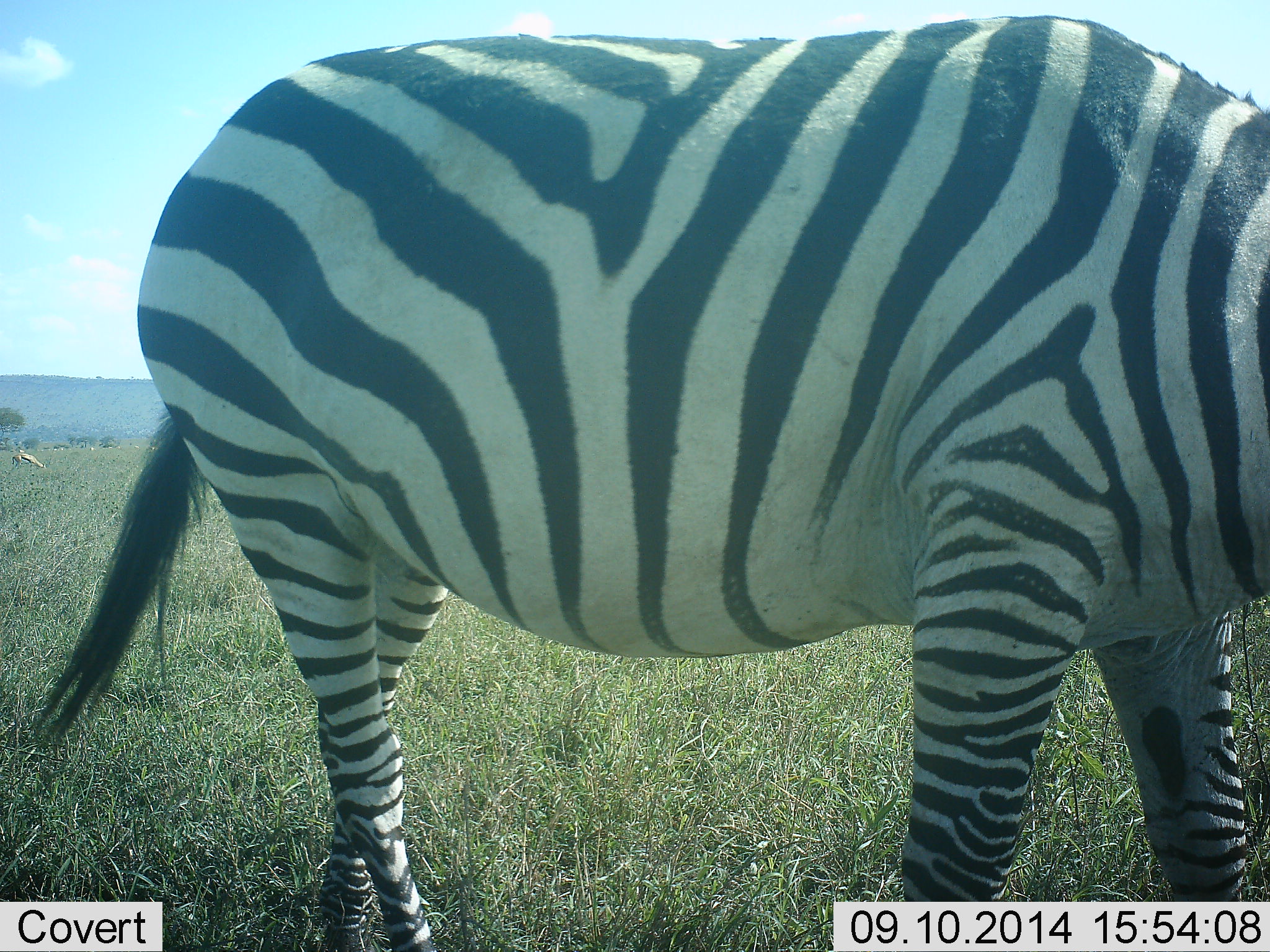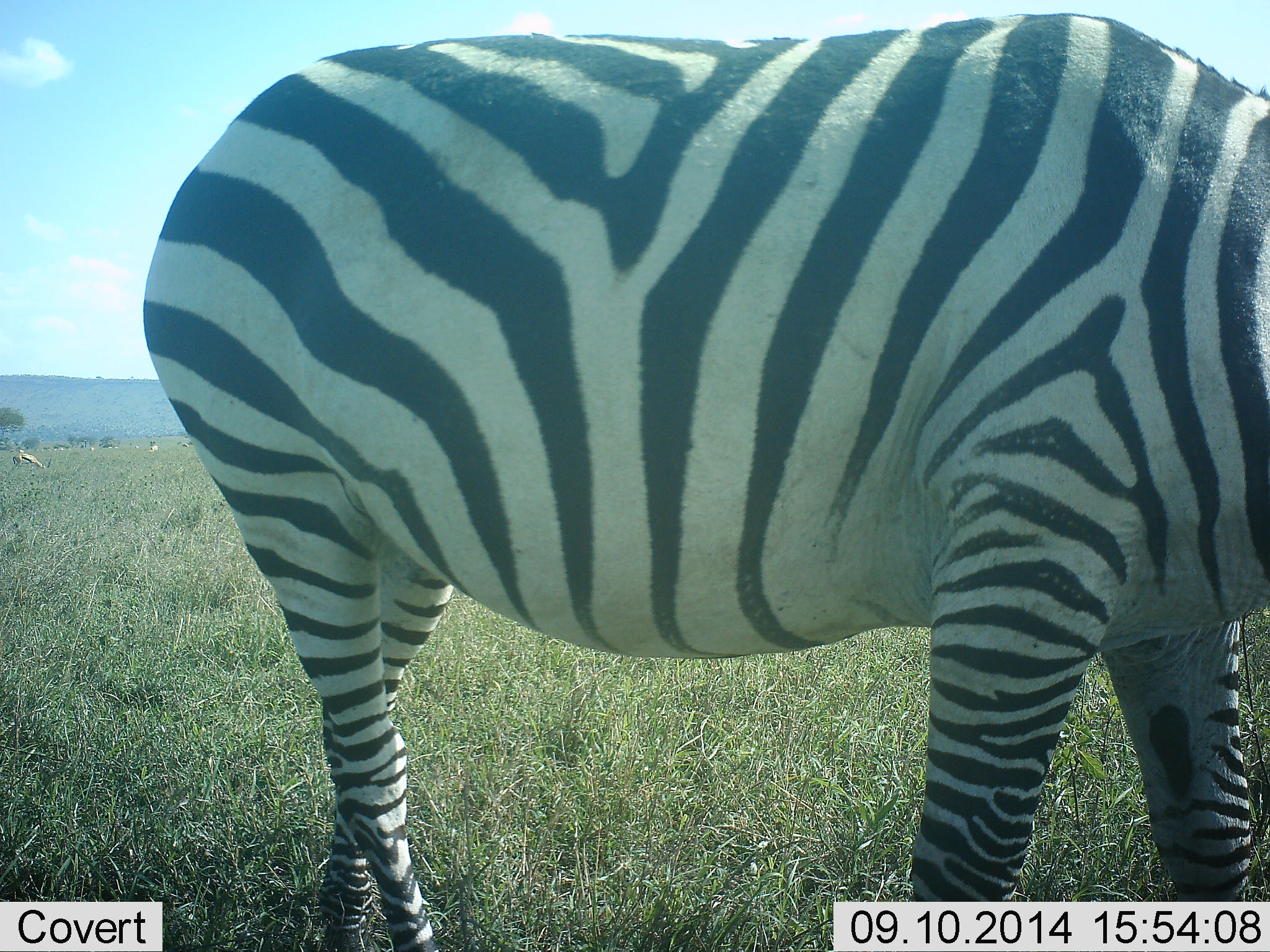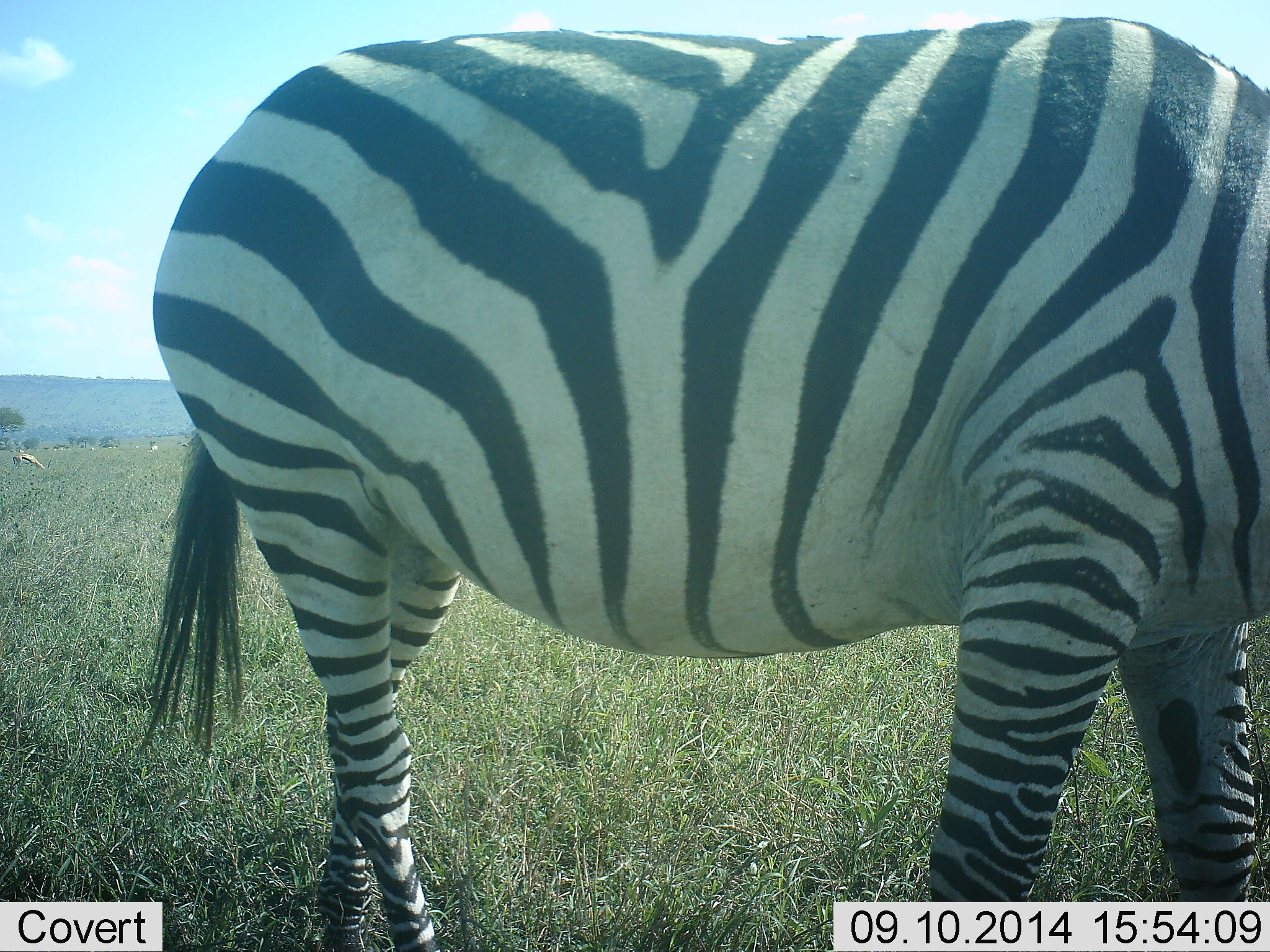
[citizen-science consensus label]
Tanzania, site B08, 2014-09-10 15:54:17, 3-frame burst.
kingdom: Animalia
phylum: Chordata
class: Mammalia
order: Perissodactyla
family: Equidae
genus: Equus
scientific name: Equus quagga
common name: plains zebra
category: zebra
Zebra (plains zebra) (Equus quagga), count 1. Behavior (volunteer vote fractions): standing 85%, resting 0%, moving 0%, interacting 0%. Young present (vote fraction): 0%. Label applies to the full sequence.